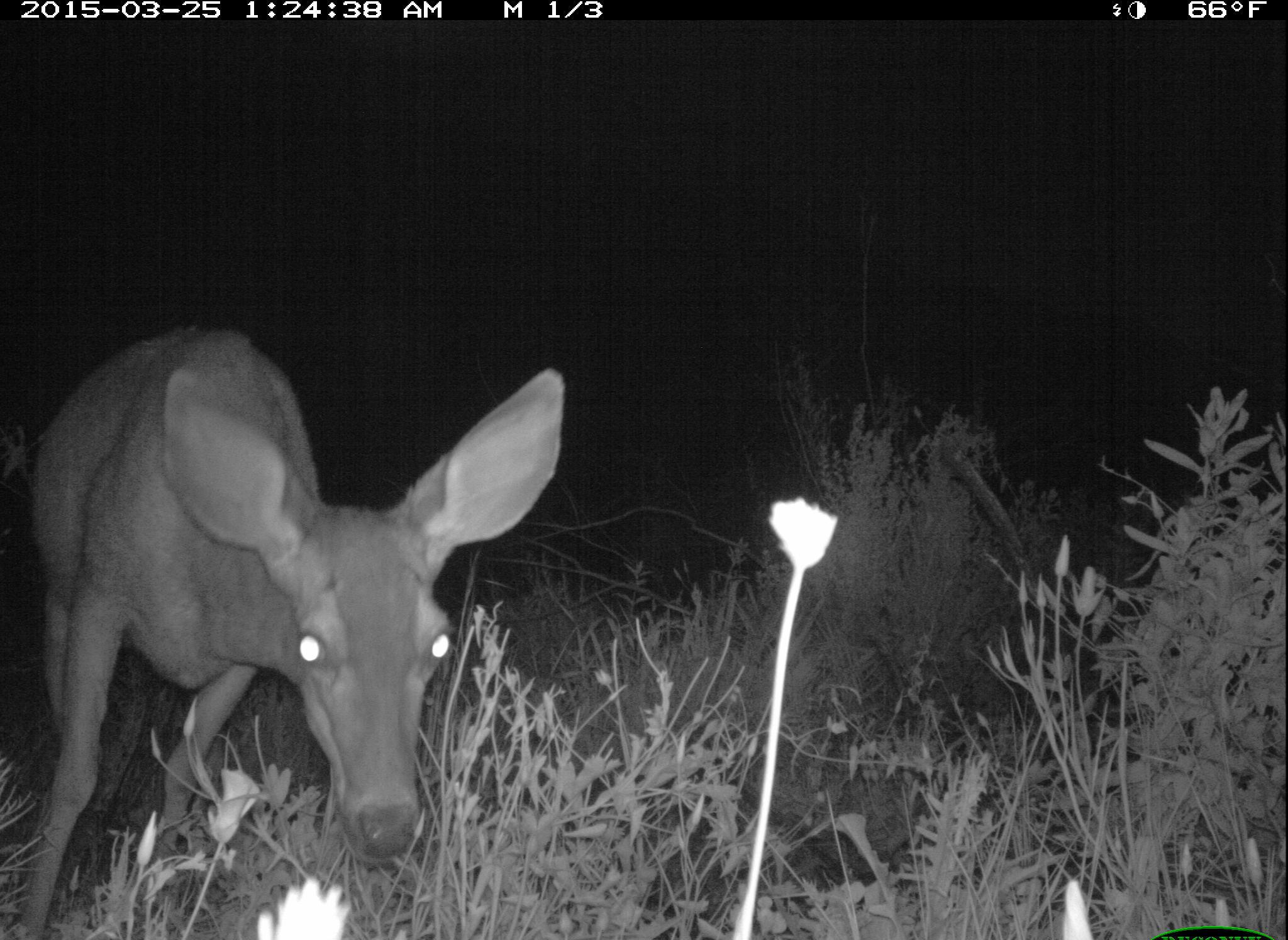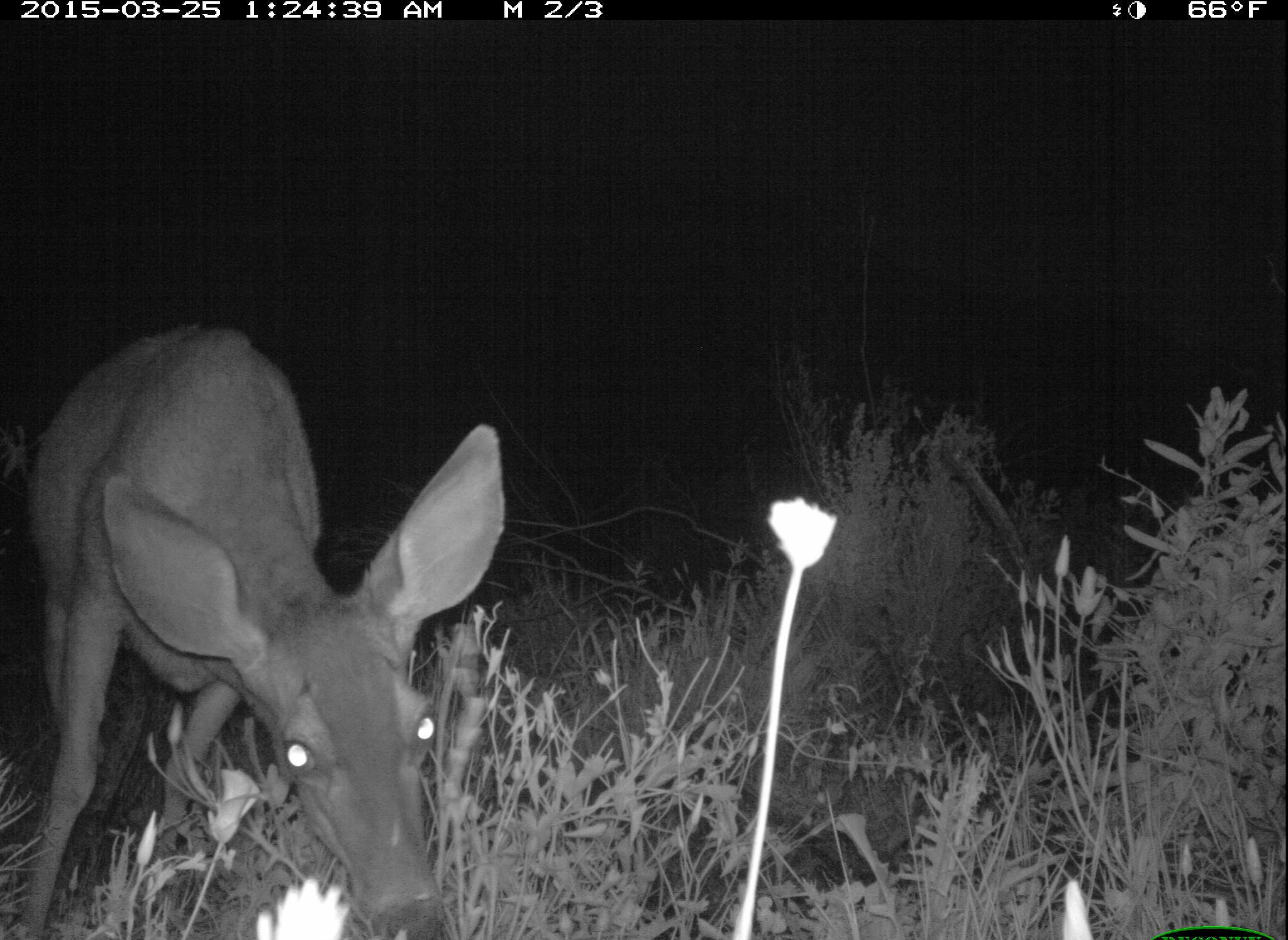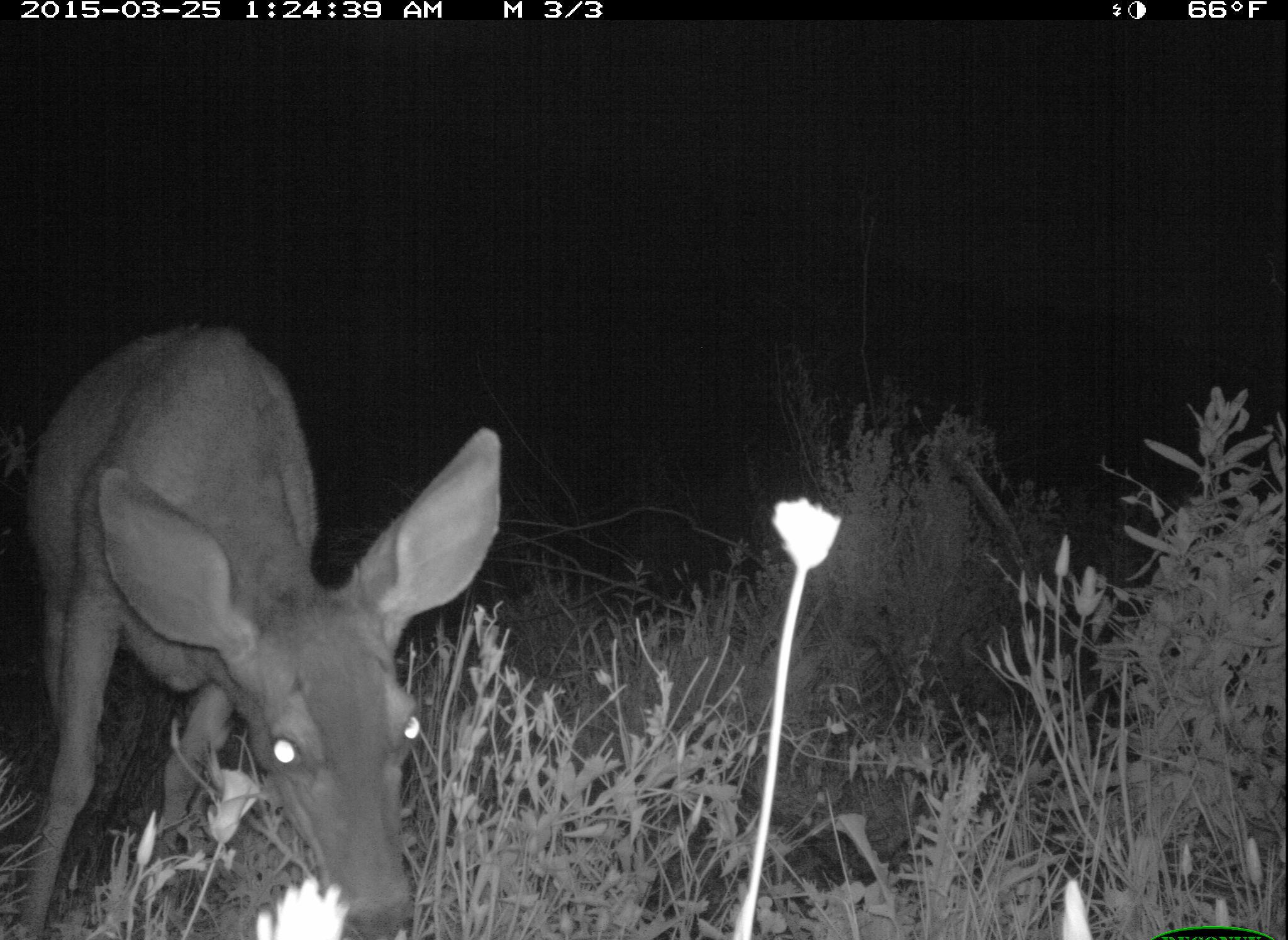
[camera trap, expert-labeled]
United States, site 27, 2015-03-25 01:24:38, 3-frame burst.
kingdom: Animalia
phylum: Chordata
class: Mammalia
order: Artiodactyla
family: Cervidae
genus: Odocoileus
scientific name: Odocoileus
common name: deer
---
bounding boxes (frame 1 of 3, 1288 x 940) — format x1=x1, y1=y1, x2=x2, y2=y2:
deer: x1=3, y1=327, x2=567, y2=938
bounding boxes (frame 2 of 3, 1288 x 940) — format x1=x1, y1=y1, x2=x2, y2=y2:
deer: x1=6, y1=326, x2=506, y2=938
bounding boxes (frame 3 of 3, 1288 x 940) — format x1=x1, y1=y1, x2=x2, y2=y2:
deer: x1=8, y1=324, x2=500, y2=938